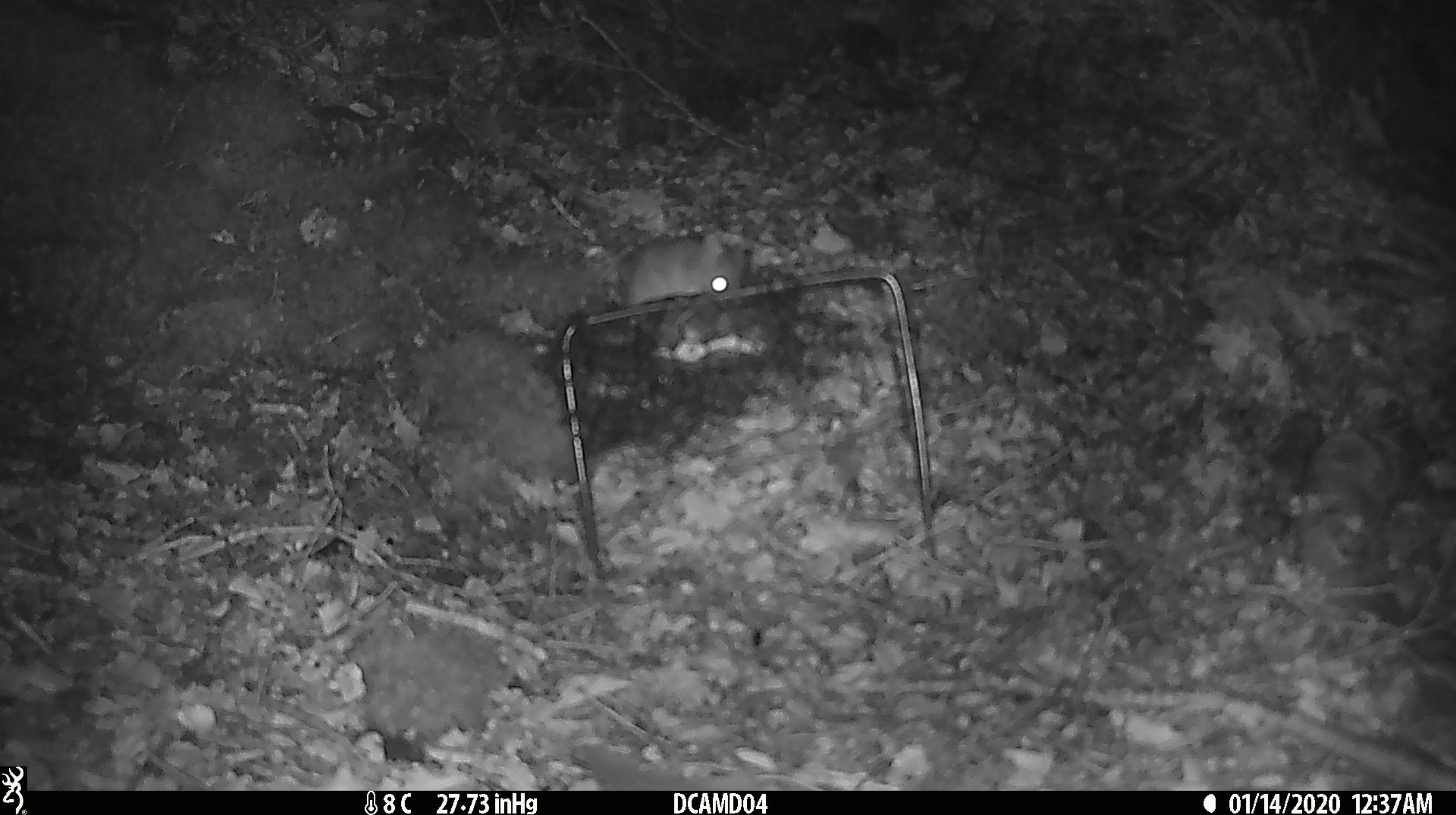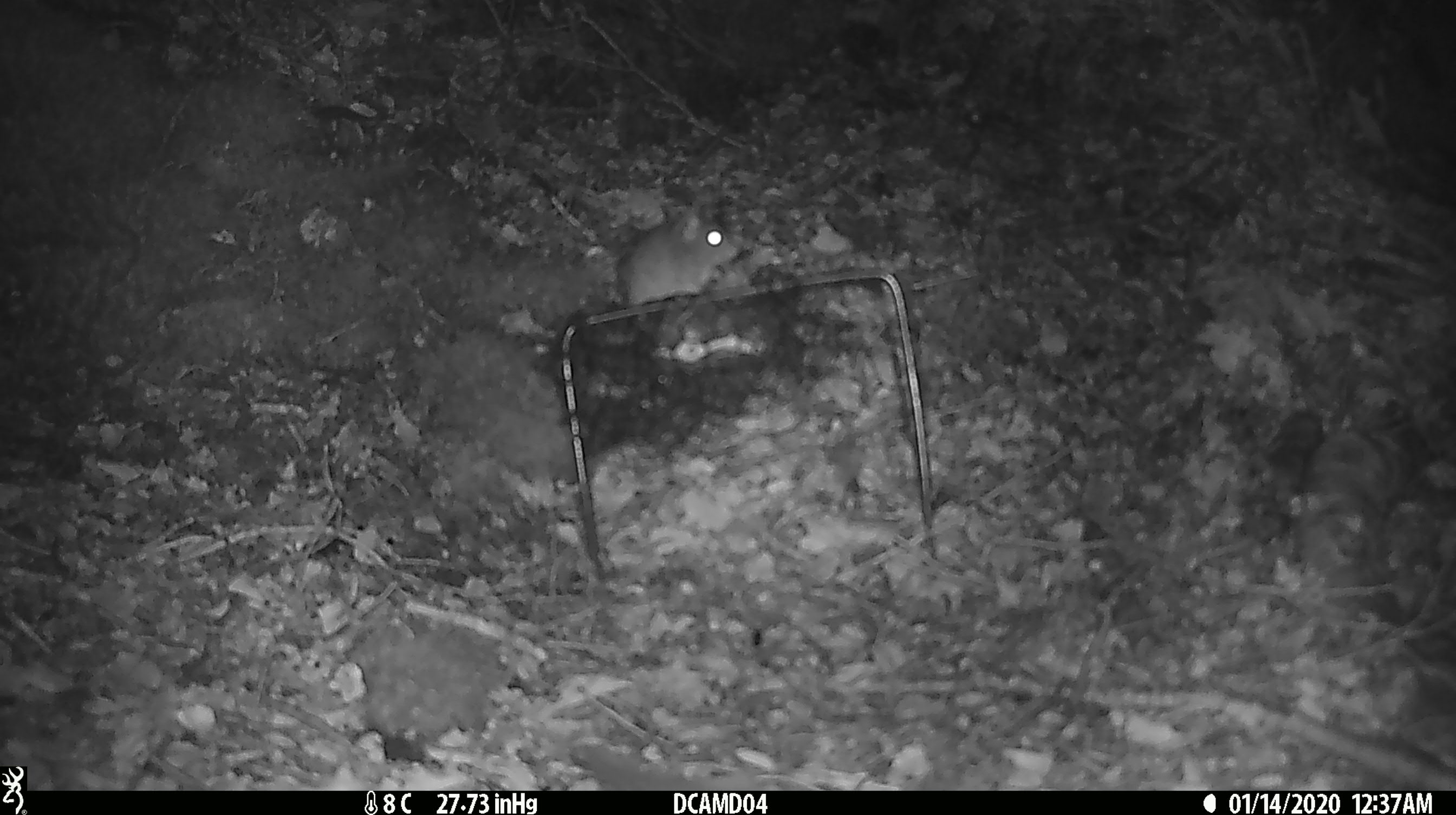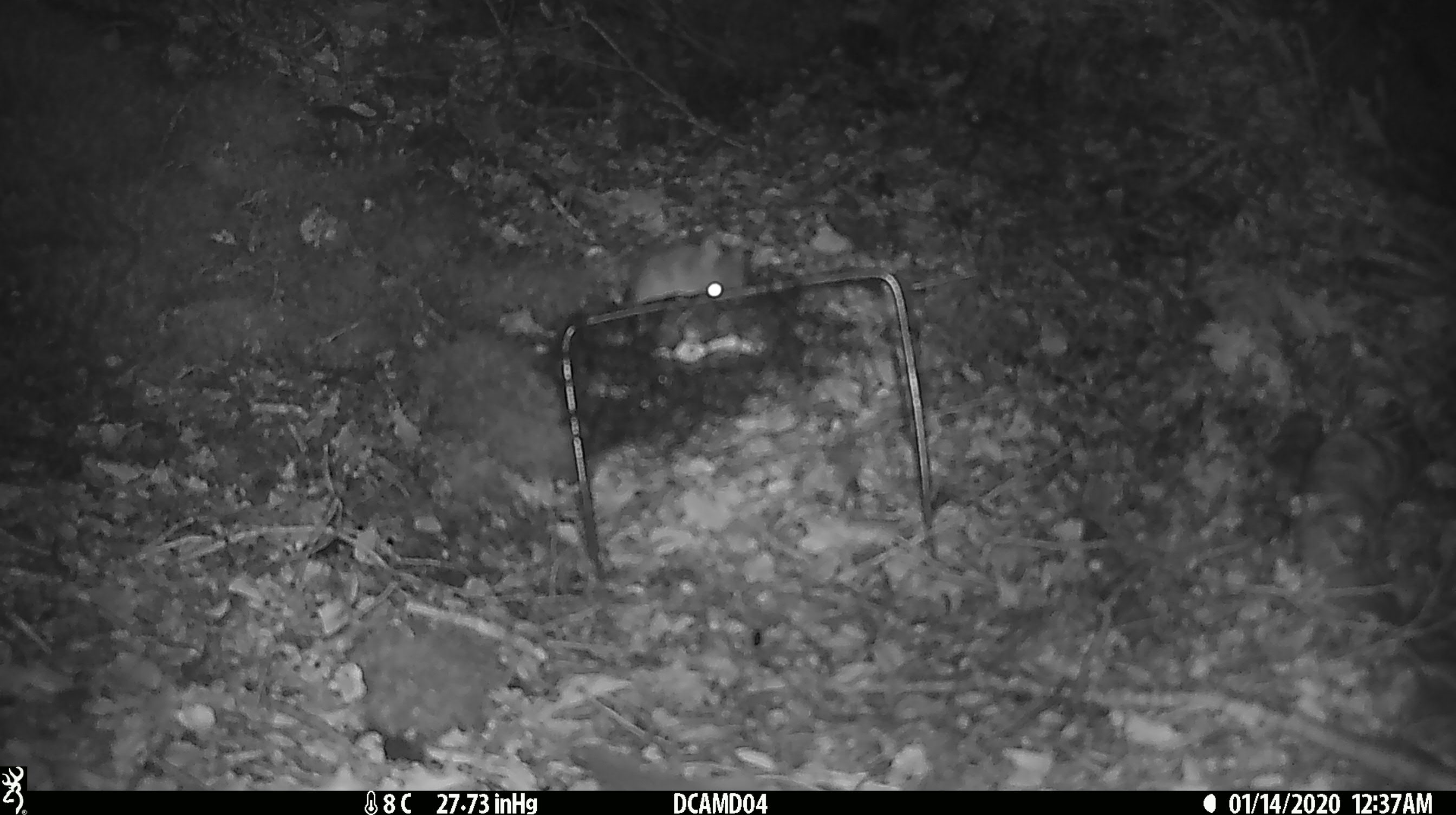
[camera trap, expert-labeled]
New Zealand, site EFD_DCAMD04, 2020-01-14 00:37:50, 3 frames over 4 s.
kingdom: Animalia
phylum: Chordata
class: Mammalia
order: Rodentia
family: Muridae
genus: Mus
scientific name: Mus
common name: mouse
Mouse (Mus).